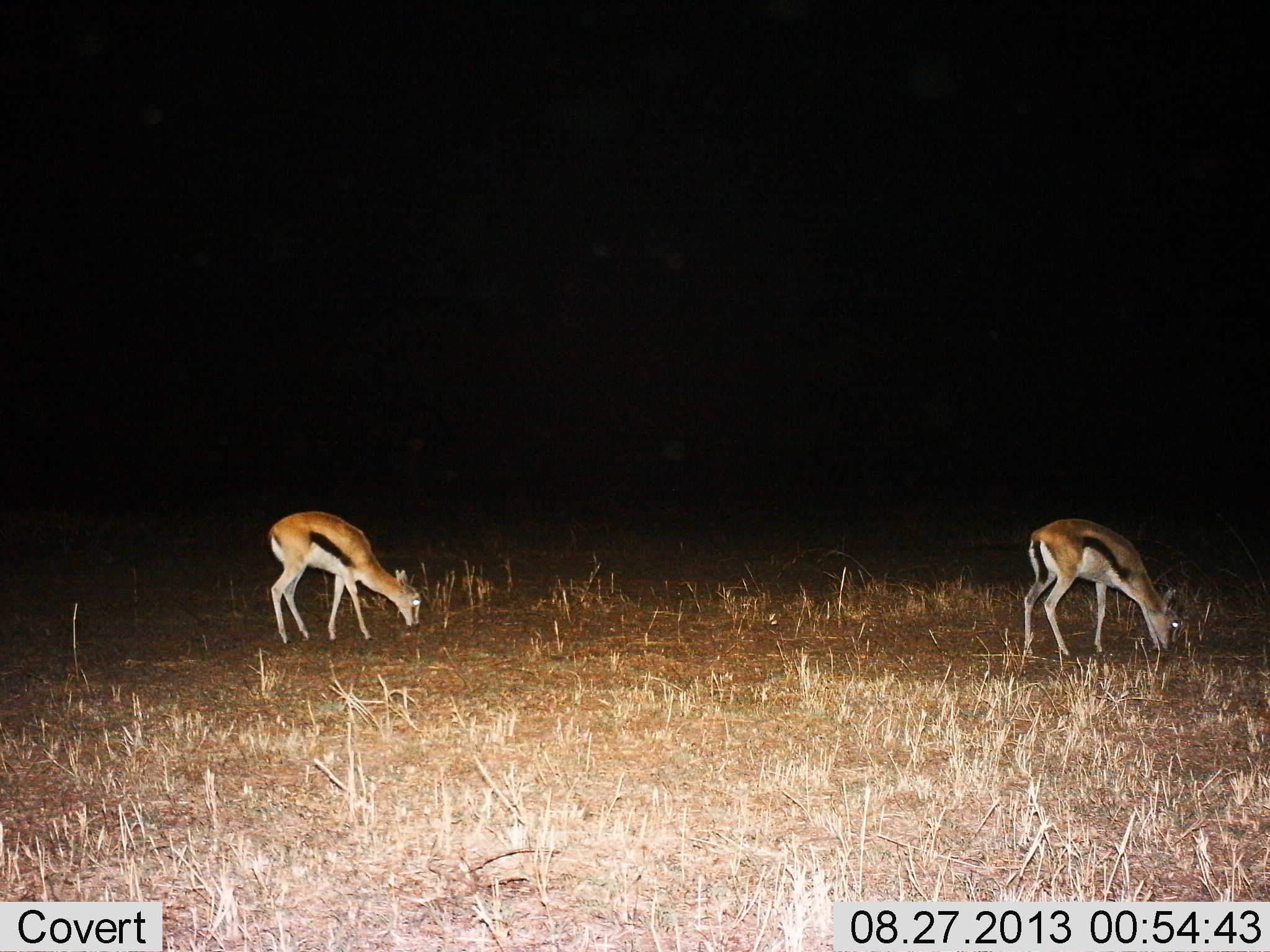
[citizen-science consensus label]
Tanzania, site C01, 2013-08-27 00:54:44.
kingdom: Animalia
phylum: Chordata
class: Mammalia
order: Artiodactyla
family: Bovidae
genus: Eudorcas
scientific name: Eudorcas thomsonii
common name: thomson's gazelle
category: gazellethomsons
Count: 2.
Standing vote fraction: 29%.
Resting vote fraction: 0%.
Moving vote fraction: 4%.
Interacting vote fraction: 0%.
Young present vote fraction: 0%.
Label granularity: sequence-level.